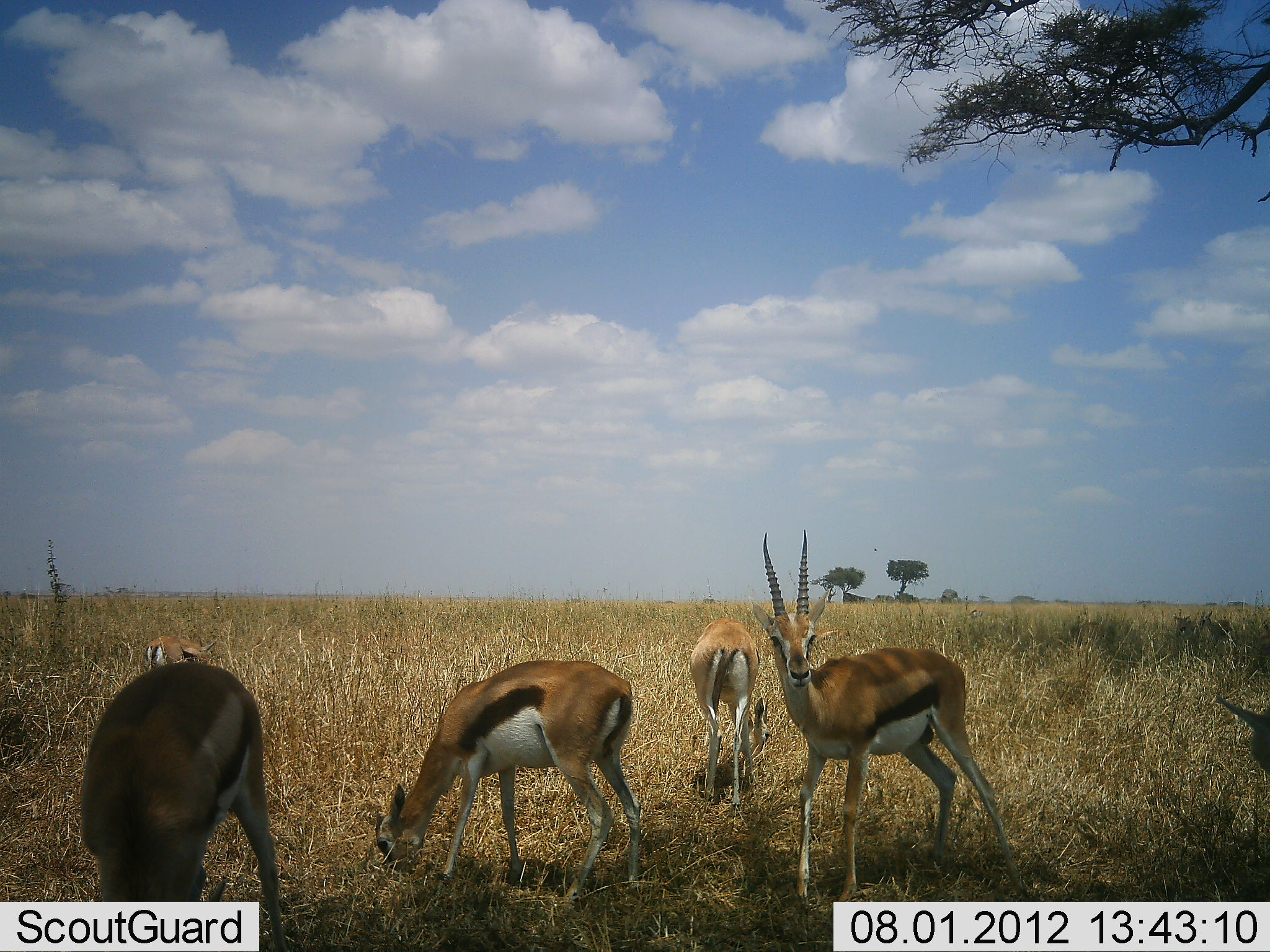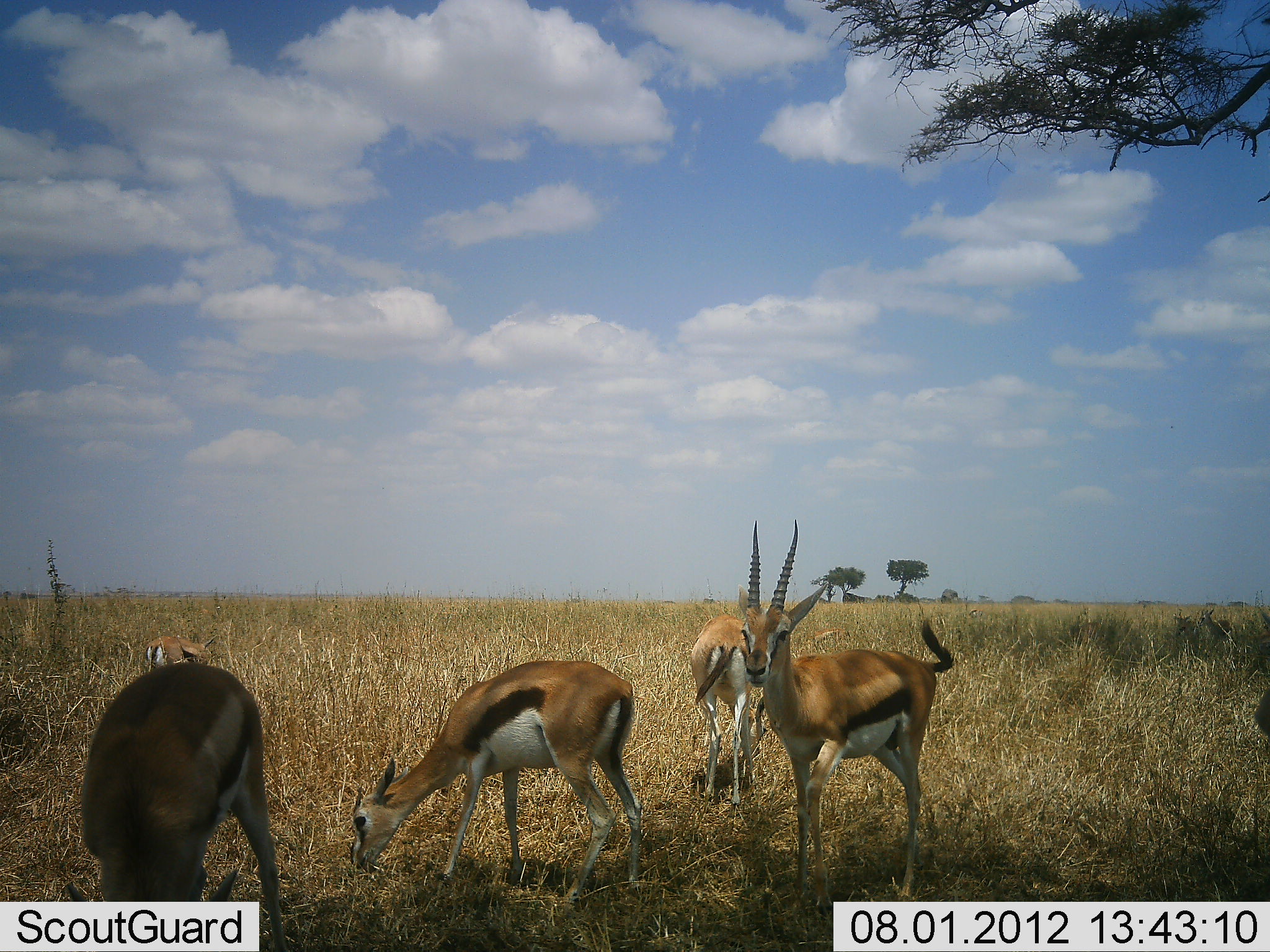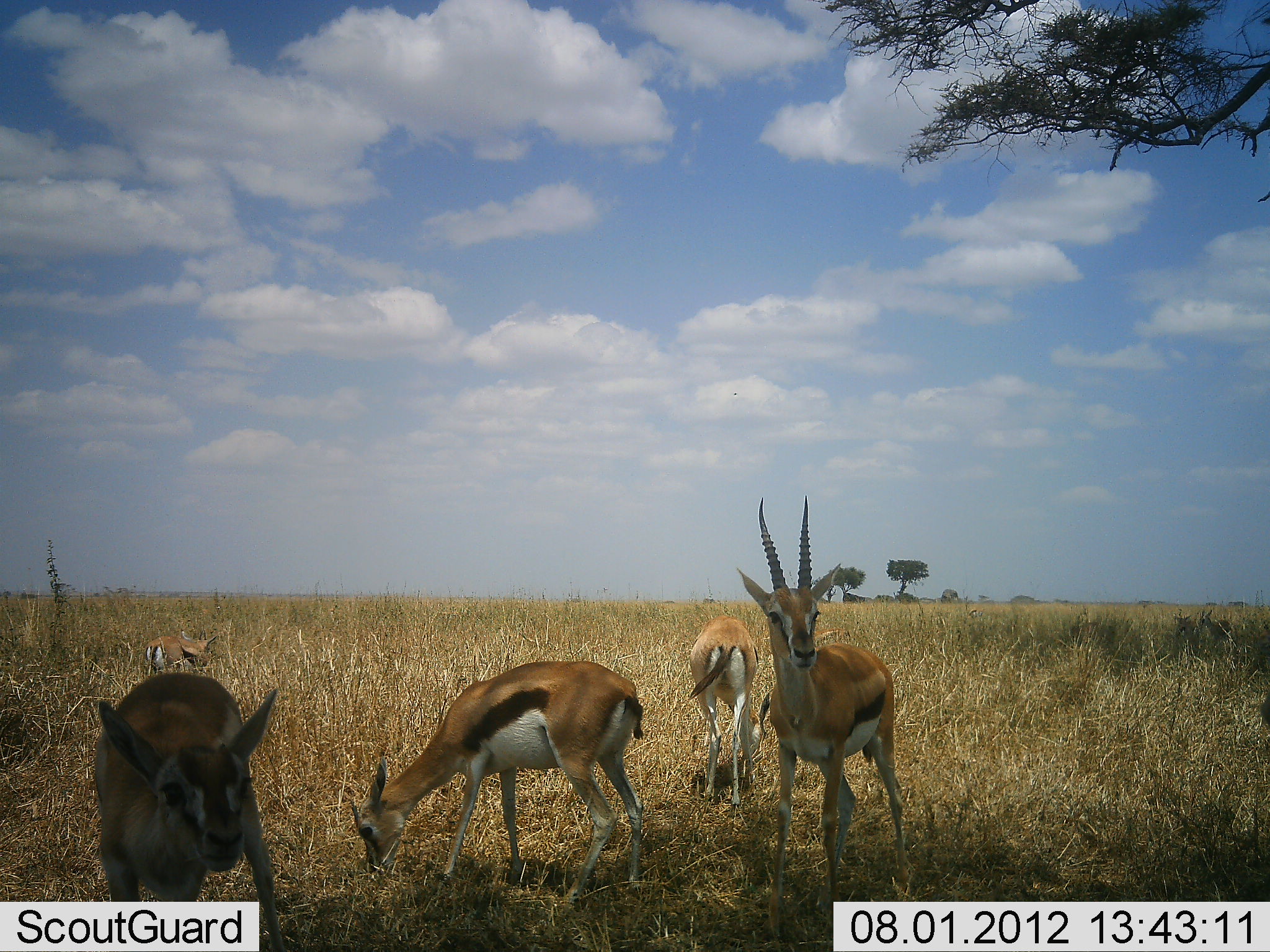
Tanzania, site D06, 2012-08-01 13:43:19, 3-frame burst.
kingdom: Animalia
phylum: Chordata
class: Mammalia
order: Artiodactyla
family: Bovidae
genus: Eudorcas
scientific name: Eudorcas thomsonii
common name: thomson's gazelle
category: gazellethomsons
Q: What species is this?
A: Gazellethomsons (thomson's gazelle) (Eudorcas thomsonii).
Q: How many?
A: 6.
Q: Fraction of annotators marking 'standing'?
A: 80%.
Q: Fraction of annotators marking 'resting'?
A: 10%.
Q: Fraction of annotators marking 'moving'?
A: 20%.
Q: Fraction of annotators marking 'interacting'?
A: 0%.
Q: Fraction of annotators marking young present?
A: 10%.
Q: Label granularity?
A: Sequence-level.